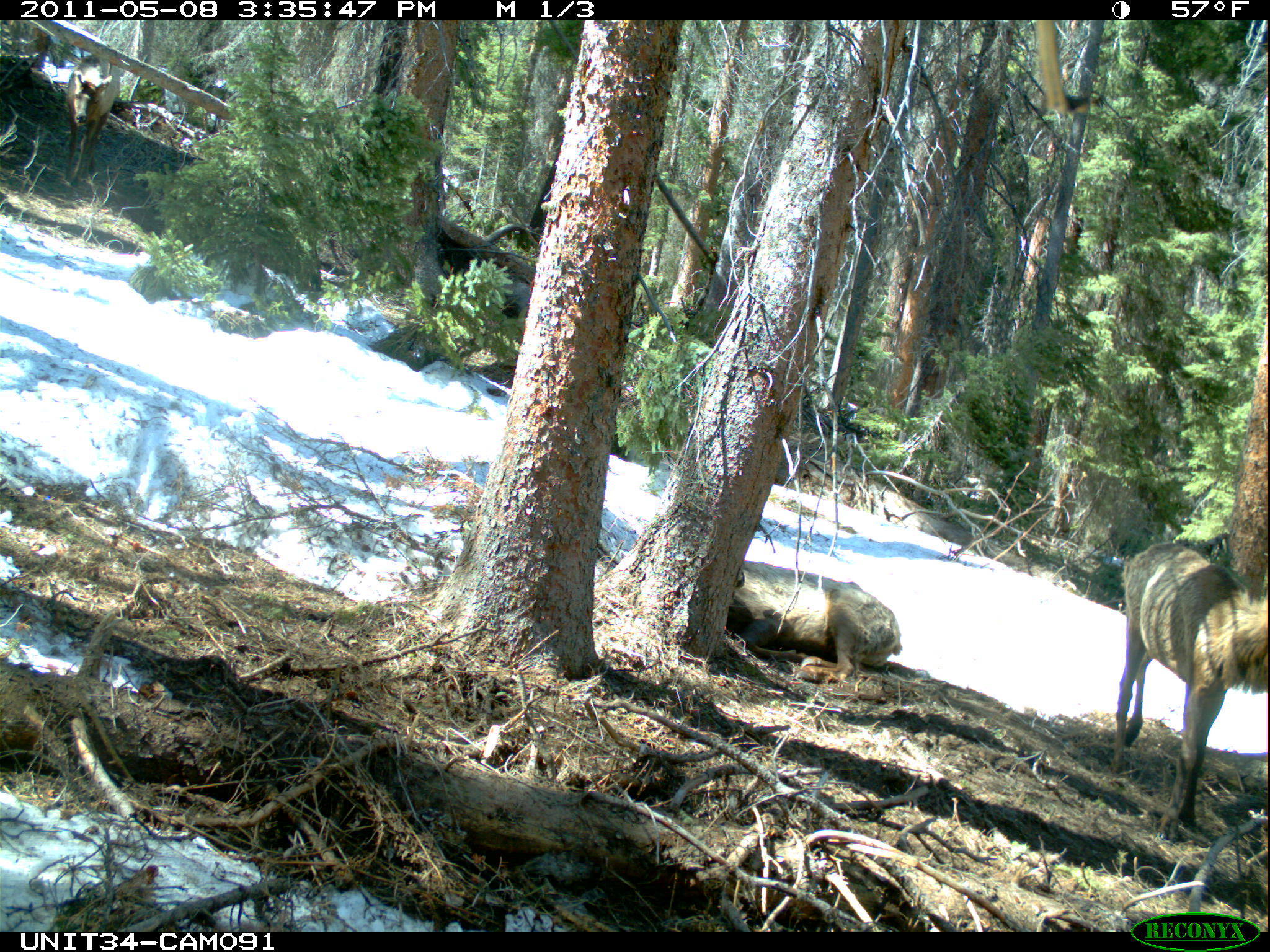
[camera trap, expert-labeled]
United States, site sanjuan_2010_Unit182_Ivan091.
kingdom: Animalia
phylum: Chordata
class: Mammalia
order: Artiodactyla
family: Cervidae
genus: Cervus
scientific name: Cervus elaphus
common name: red deer